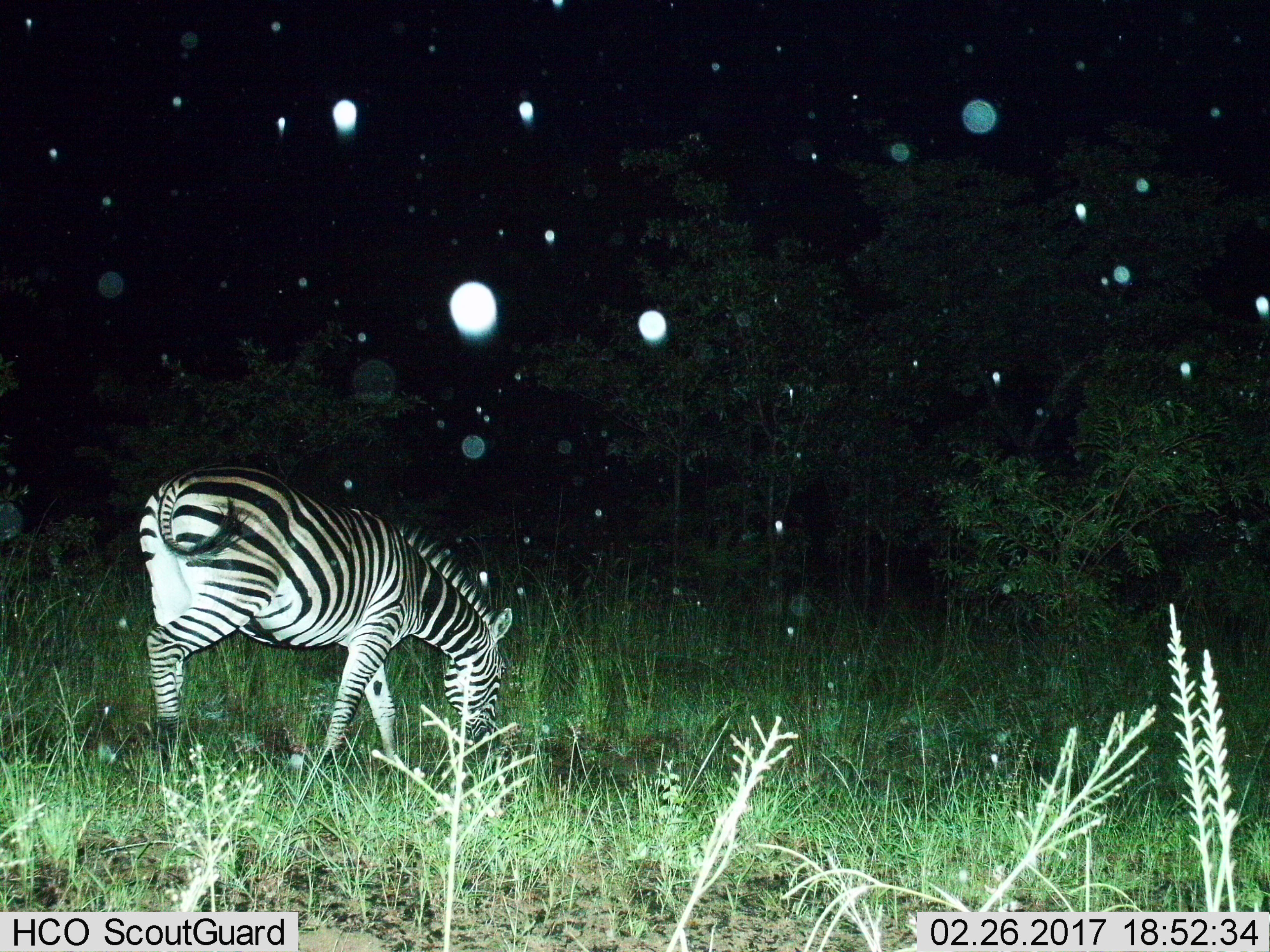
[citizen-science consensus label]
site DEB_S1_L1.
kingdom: Animalia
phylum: Chordata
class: Mammalia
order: Perissodactyla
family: Equidae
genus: Equus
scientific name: Equus quagga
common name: plains zebra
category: zebraplains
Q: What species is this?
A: Zebraplains (plains zebra) (Equus quagga).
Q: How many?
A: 1.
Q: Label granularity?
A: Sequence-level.